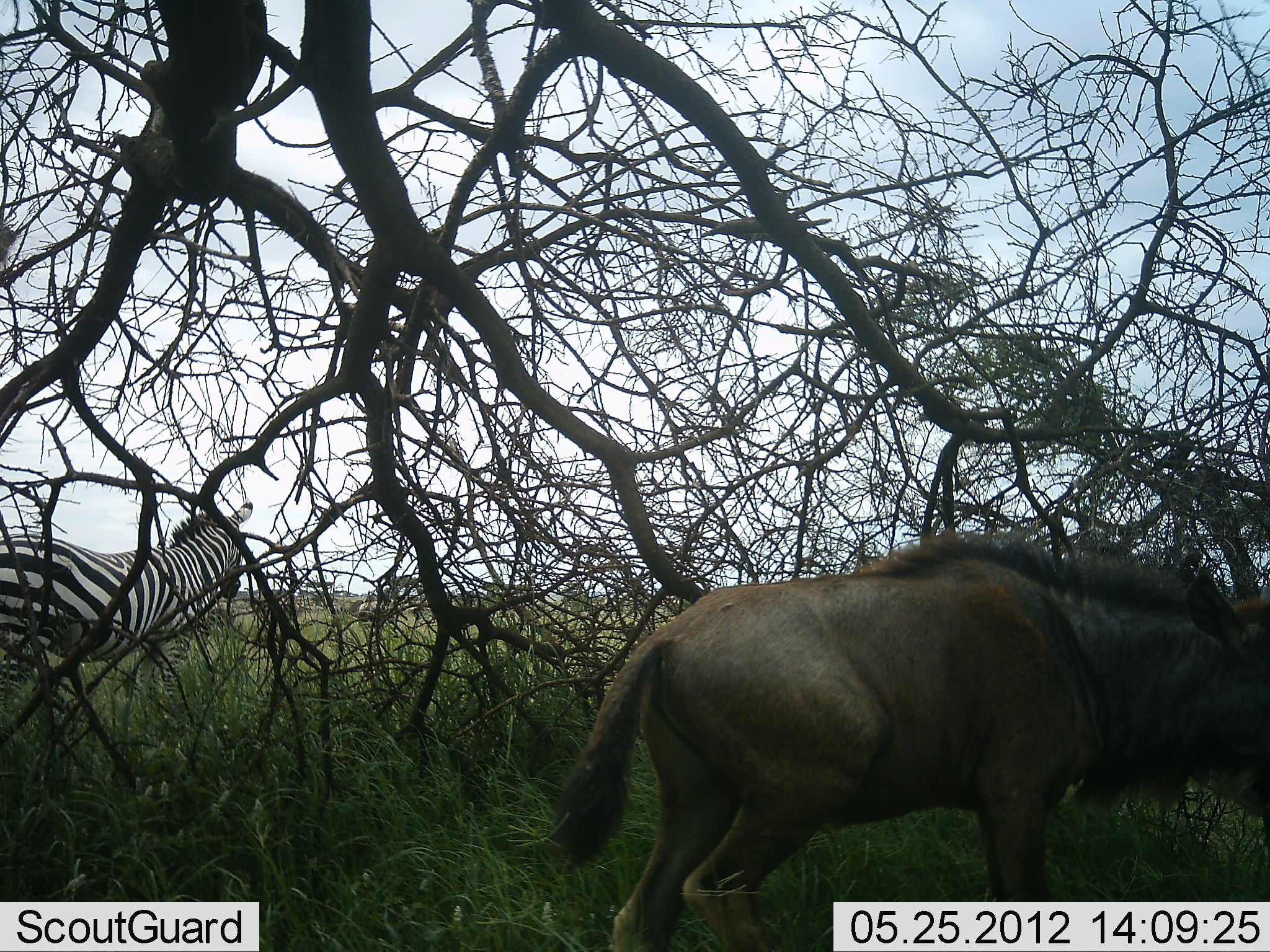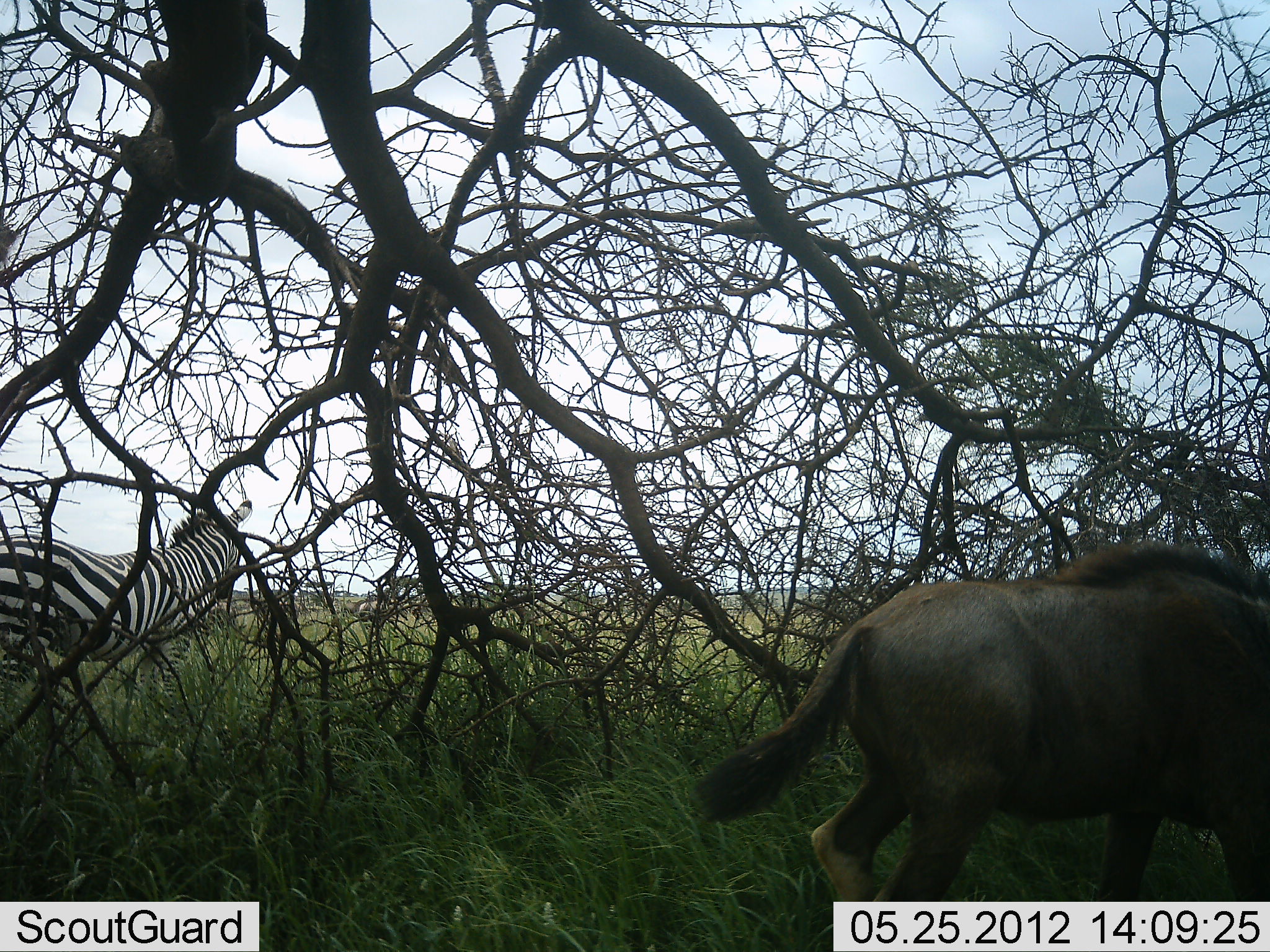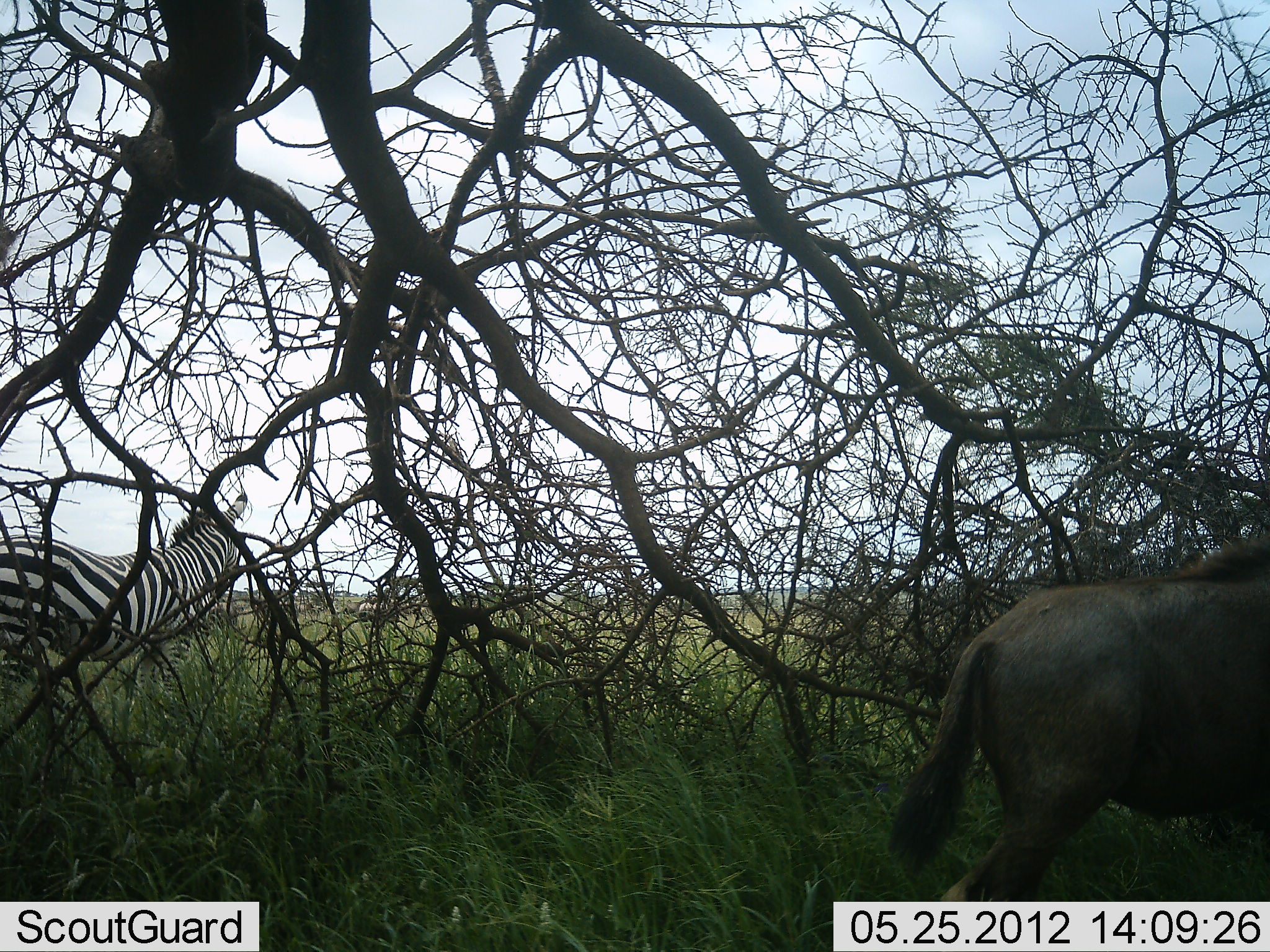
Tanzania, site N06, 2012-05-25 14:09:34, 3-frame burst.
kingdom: Animalia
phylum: Chordata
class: Mammalia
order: Artiodactyla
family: Bovidae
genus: Connochaetes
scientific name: Connochaetes taurinus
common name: blue wildebeest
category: wildebeest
Wildebeest (blue wildebeest) (Connochaetes taurinus), count 1. Behavior (volunteer vote fractions): standing 0%, resting 0%, moving 100%, interacting 0%. Young present (vote fraction): 29%. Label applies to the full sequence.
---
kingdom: Animalia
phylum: Chordata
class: Mammalia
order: Perissodactyla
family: Equidae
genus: Equus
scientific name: Equus quagga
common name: plains zebra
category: zebra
Zebra (plains zebra) (Equus quagga), count 1. Behavior (volunteer vote fractions): standing 94%, resting 0%, moving 6%, interacting 0%. Young present (vote fraction): 0%. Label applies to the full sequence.